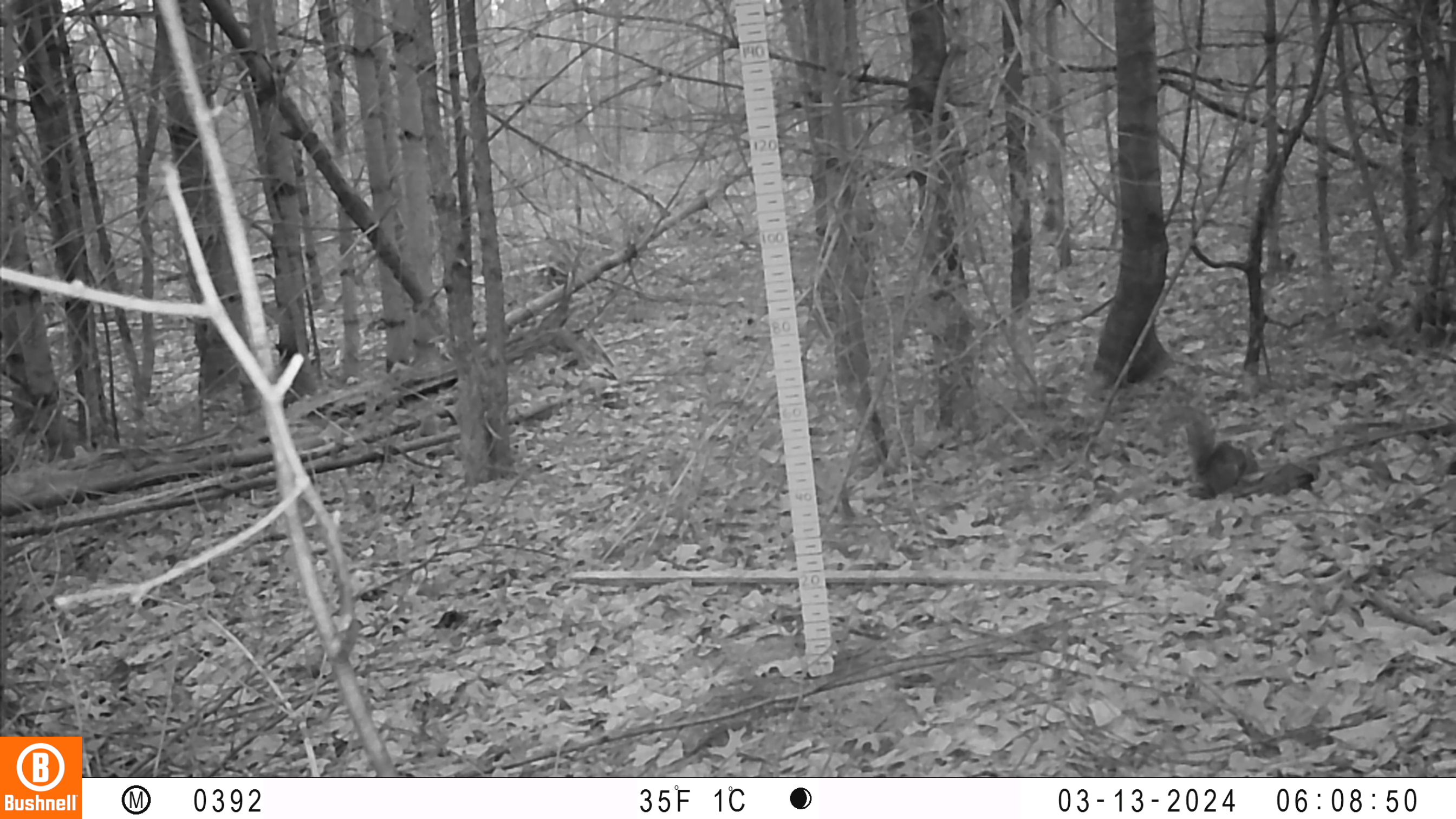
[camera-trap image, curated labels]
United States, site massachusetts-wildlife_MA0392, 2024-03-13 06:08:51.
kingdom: Animalia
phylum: Chordata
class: Mammalia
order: Rodentia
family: Sciuridae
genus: Sciurus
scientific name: Sciurus carolinensis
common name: gray squirrel